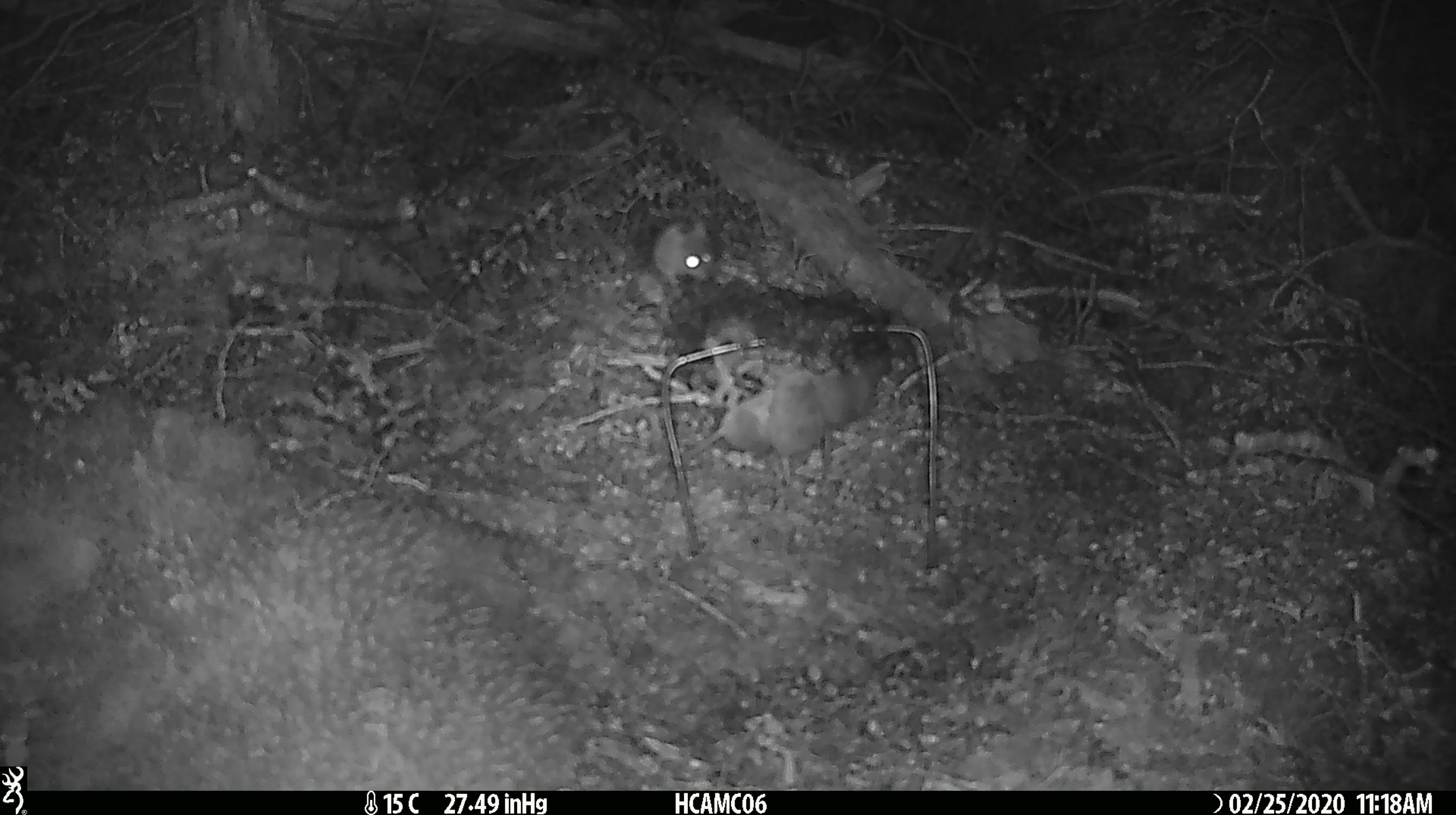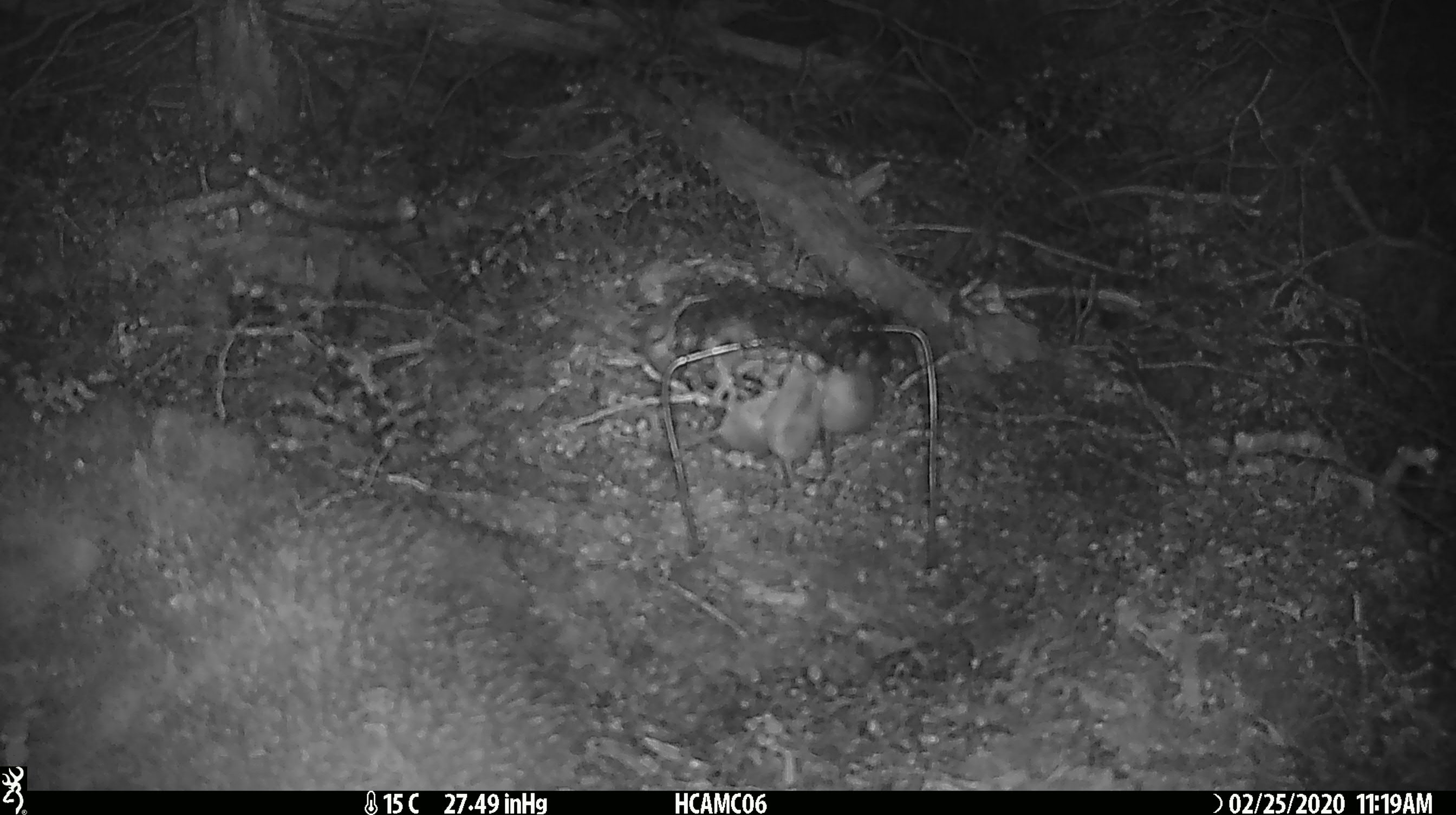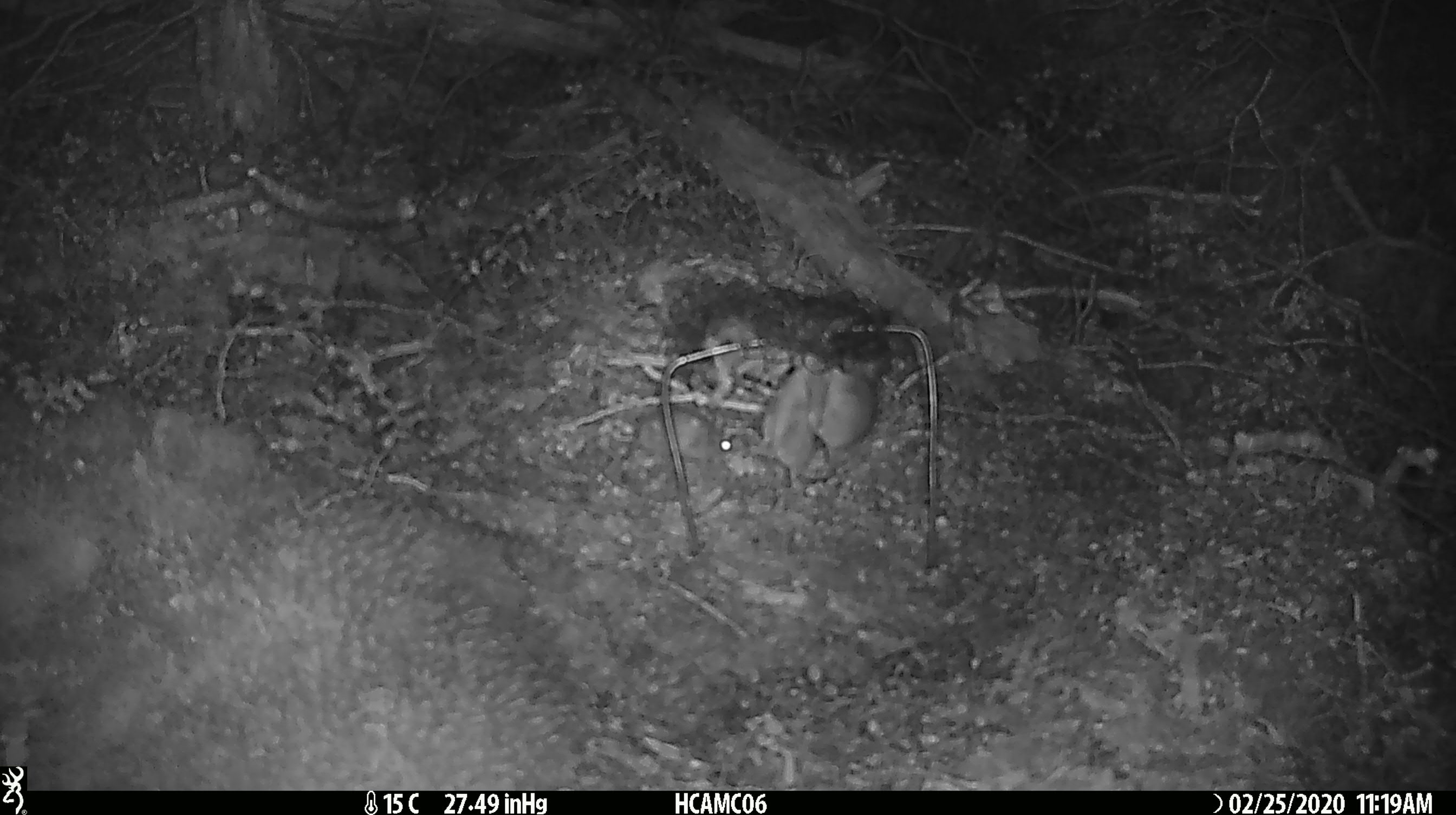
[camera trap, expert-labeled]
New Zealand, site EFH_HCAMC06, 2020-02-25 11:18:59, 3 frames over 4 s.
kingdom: Animalia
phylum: Chordata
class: Mammalia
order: Rodentia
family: Muridae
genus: Mus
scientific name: Mus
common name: mouse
Mouse (Mus).